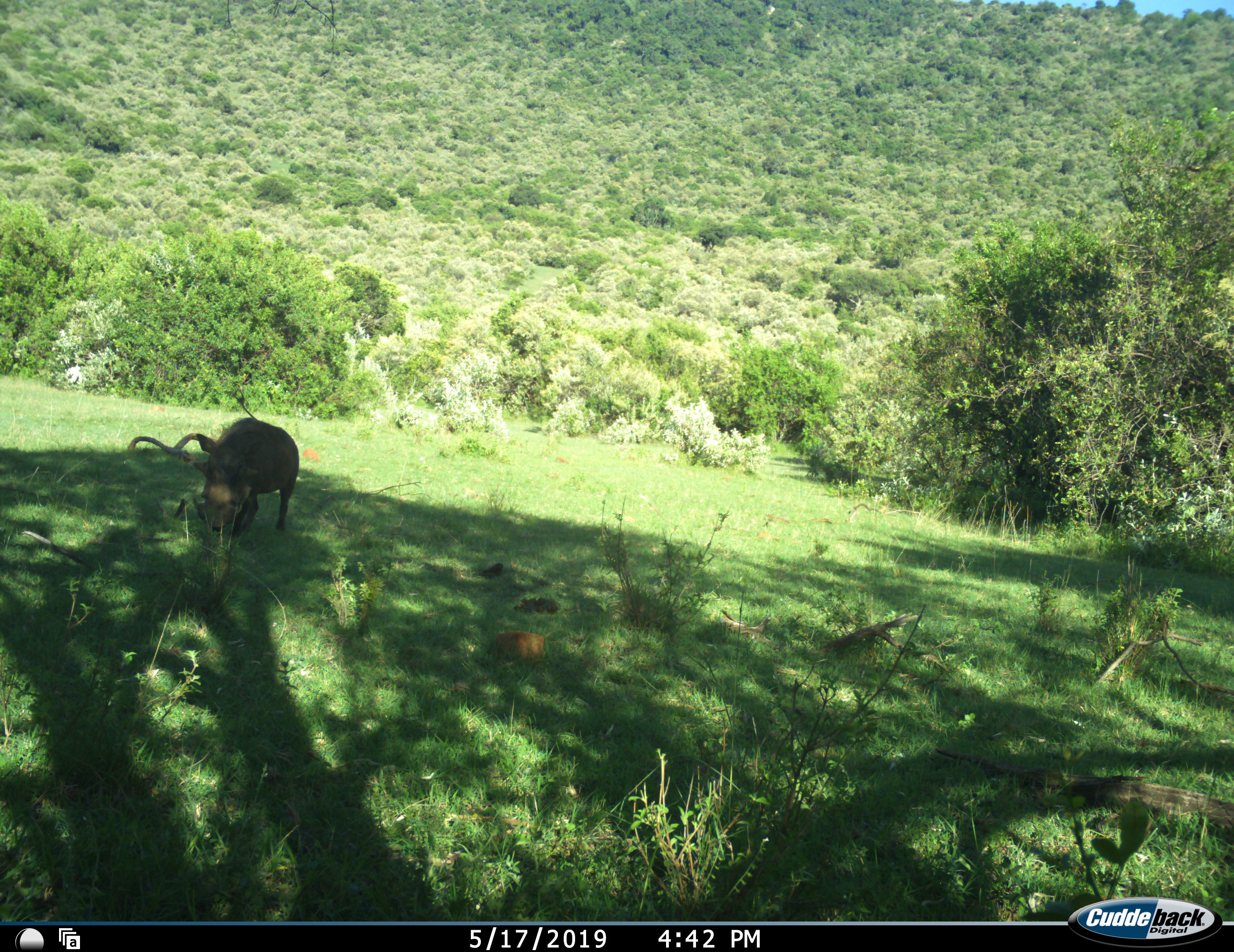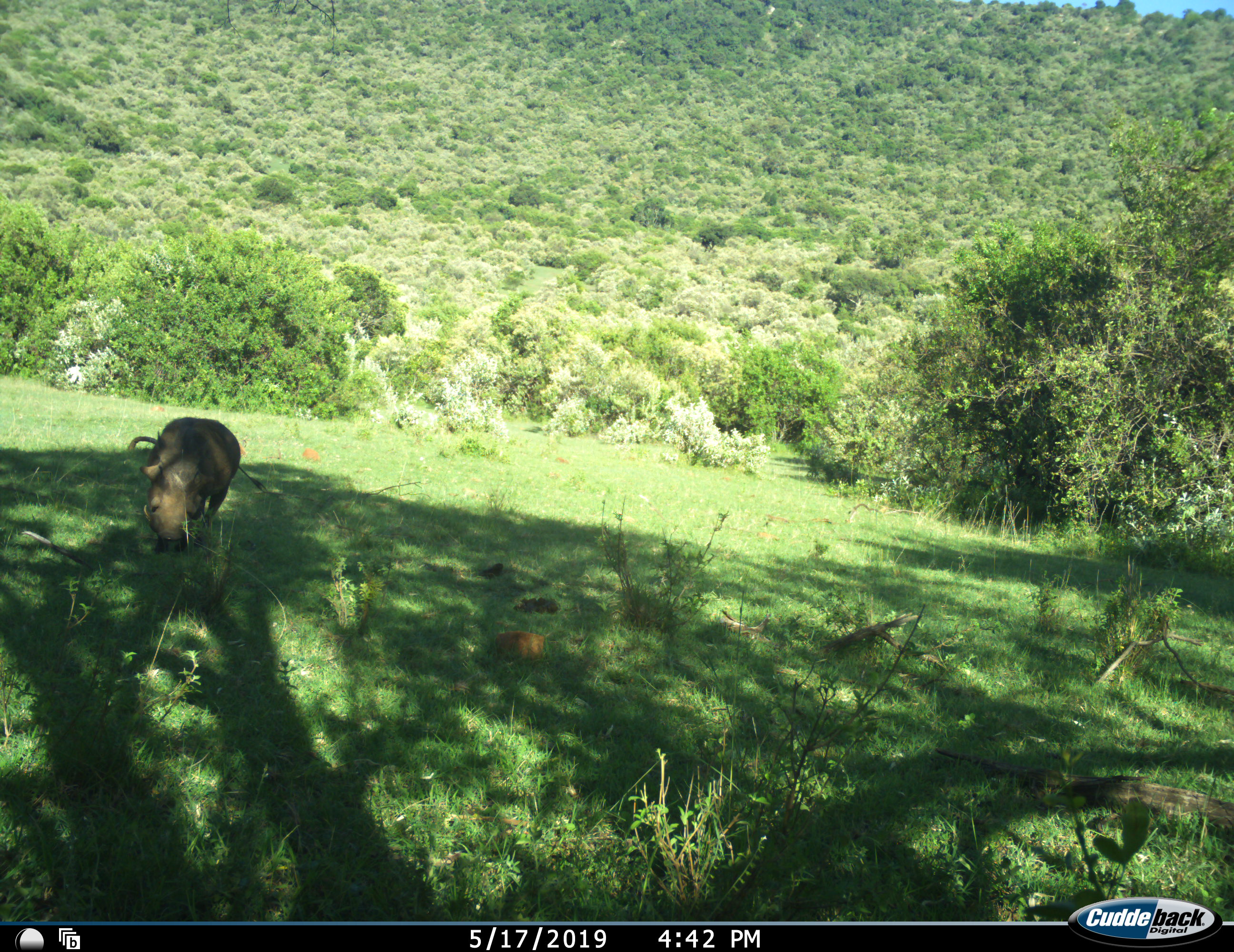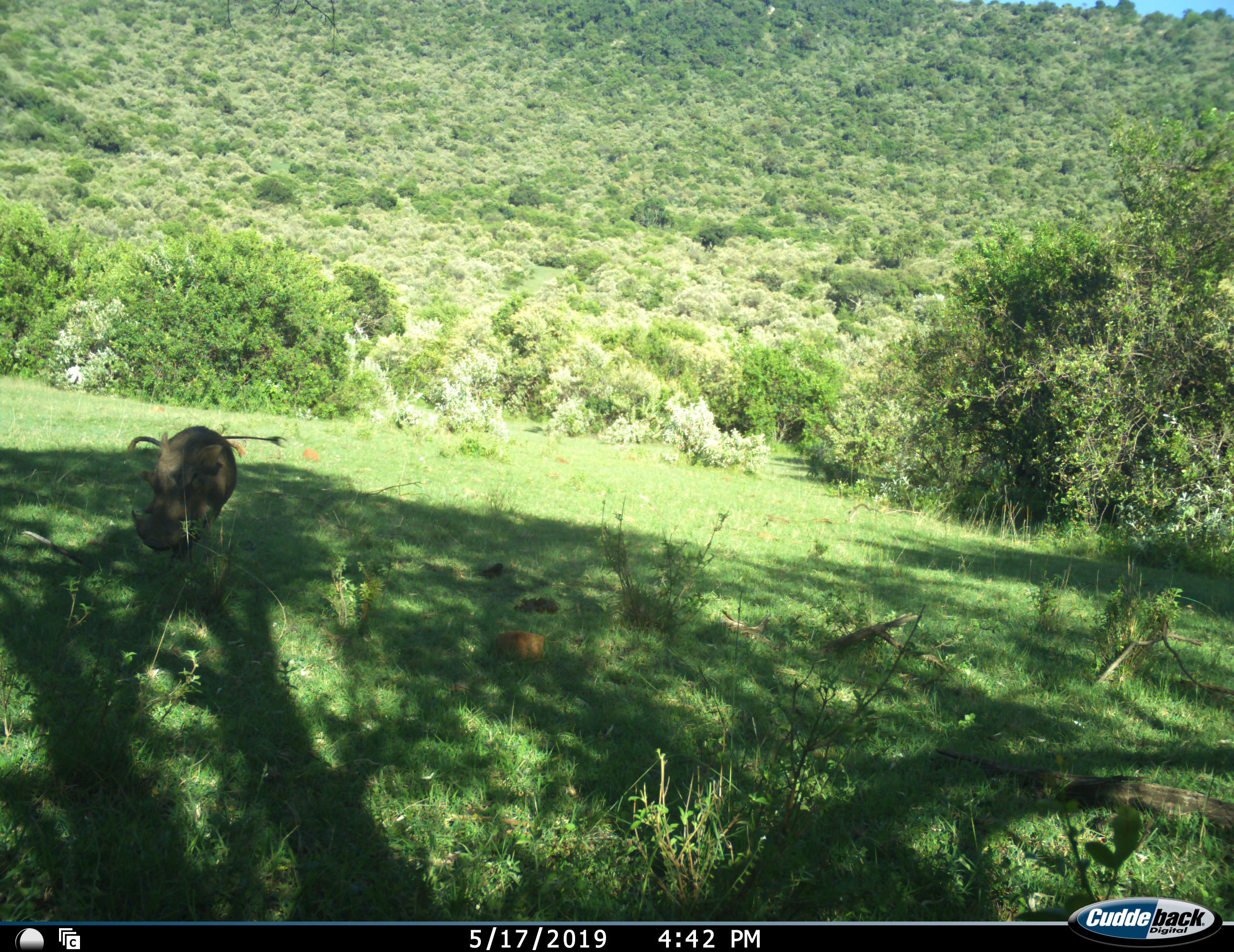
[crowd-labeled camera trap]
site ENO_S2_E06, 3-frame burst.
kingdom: Animalia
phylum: Chordata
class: Mammalia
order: Artiodactyla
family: Suidae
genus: Phacochoerus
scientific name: Phacochoerus africanus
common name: warthog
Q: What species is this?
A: Warthog (Phacochoerus africanus).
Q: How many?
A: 1.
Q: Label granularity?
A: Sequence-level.